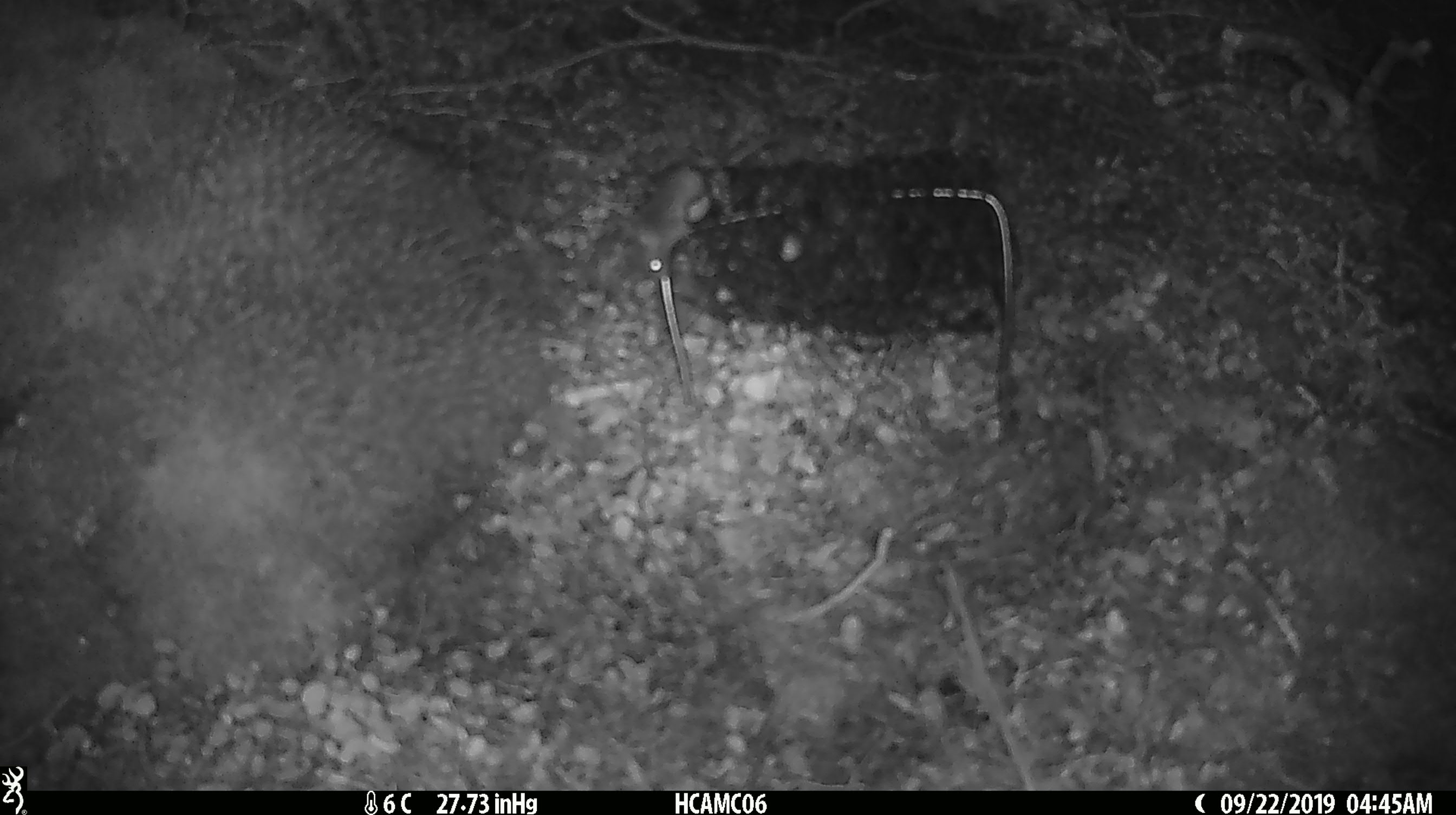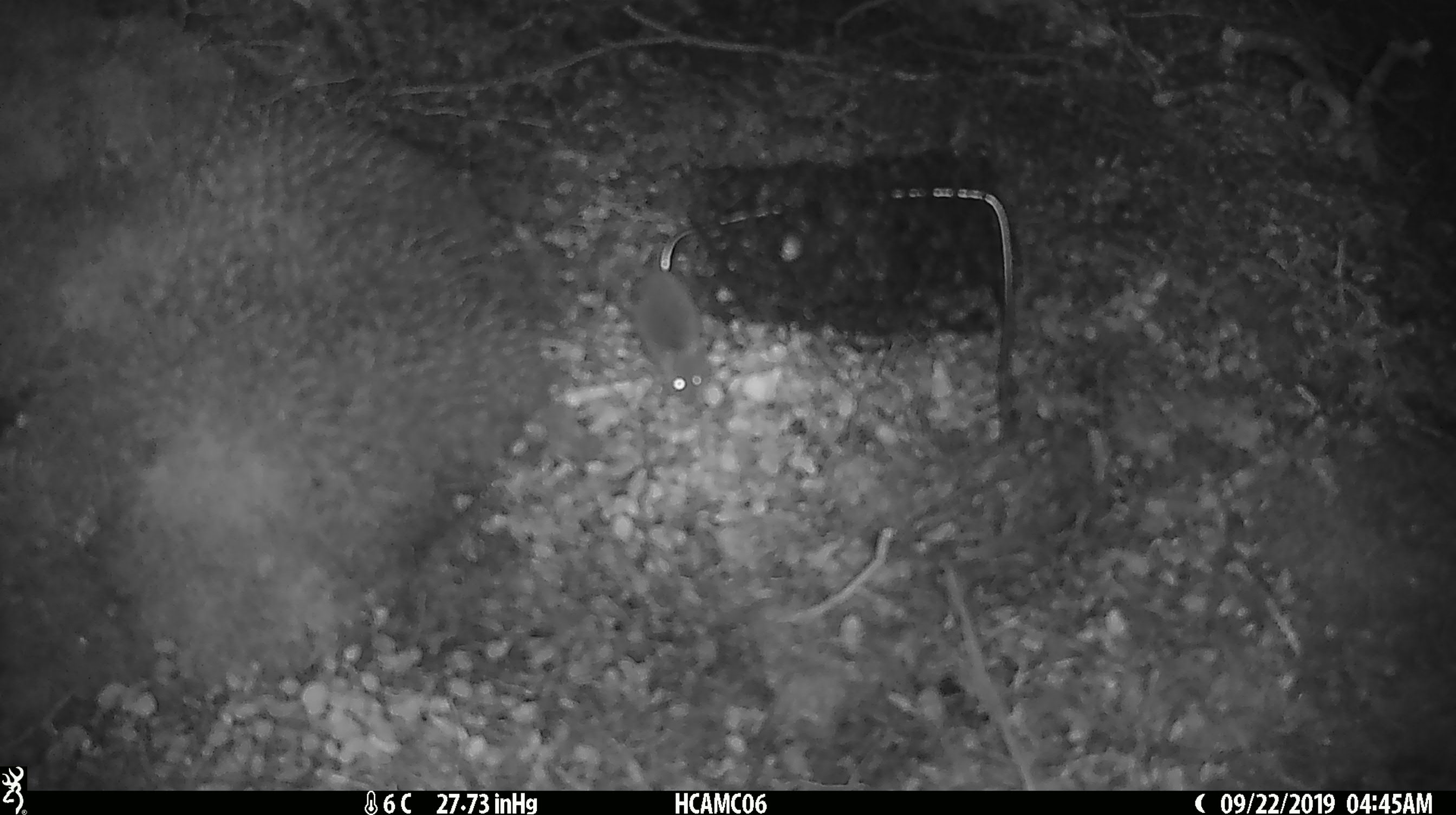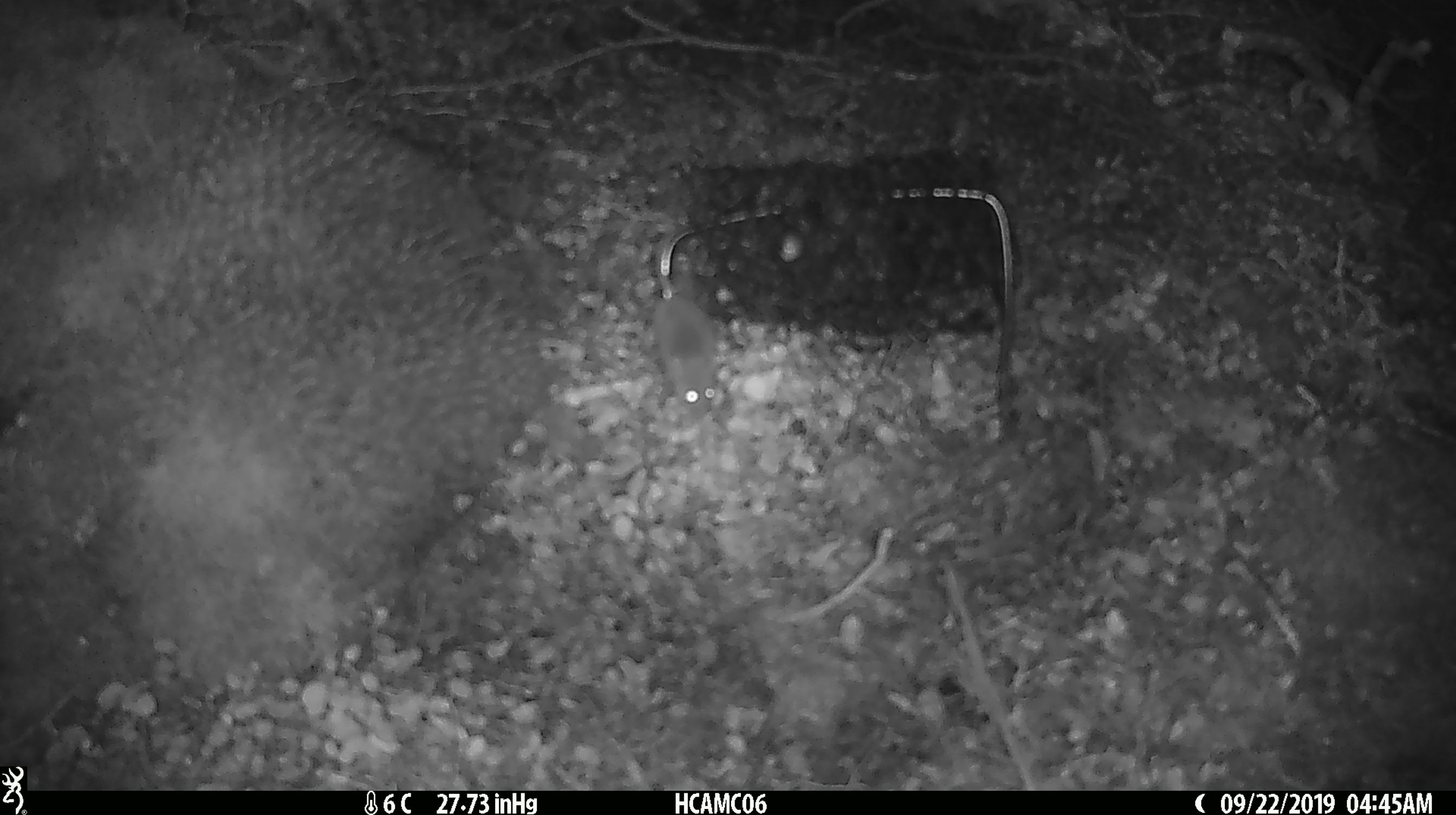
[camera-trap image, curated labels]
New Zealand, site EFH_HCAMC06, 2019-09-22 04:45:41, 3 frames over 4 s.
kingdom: Animalia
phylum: Chordata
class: Mammalia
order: Rodentia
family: Muridae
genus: Mus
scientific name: Mus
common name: mouse